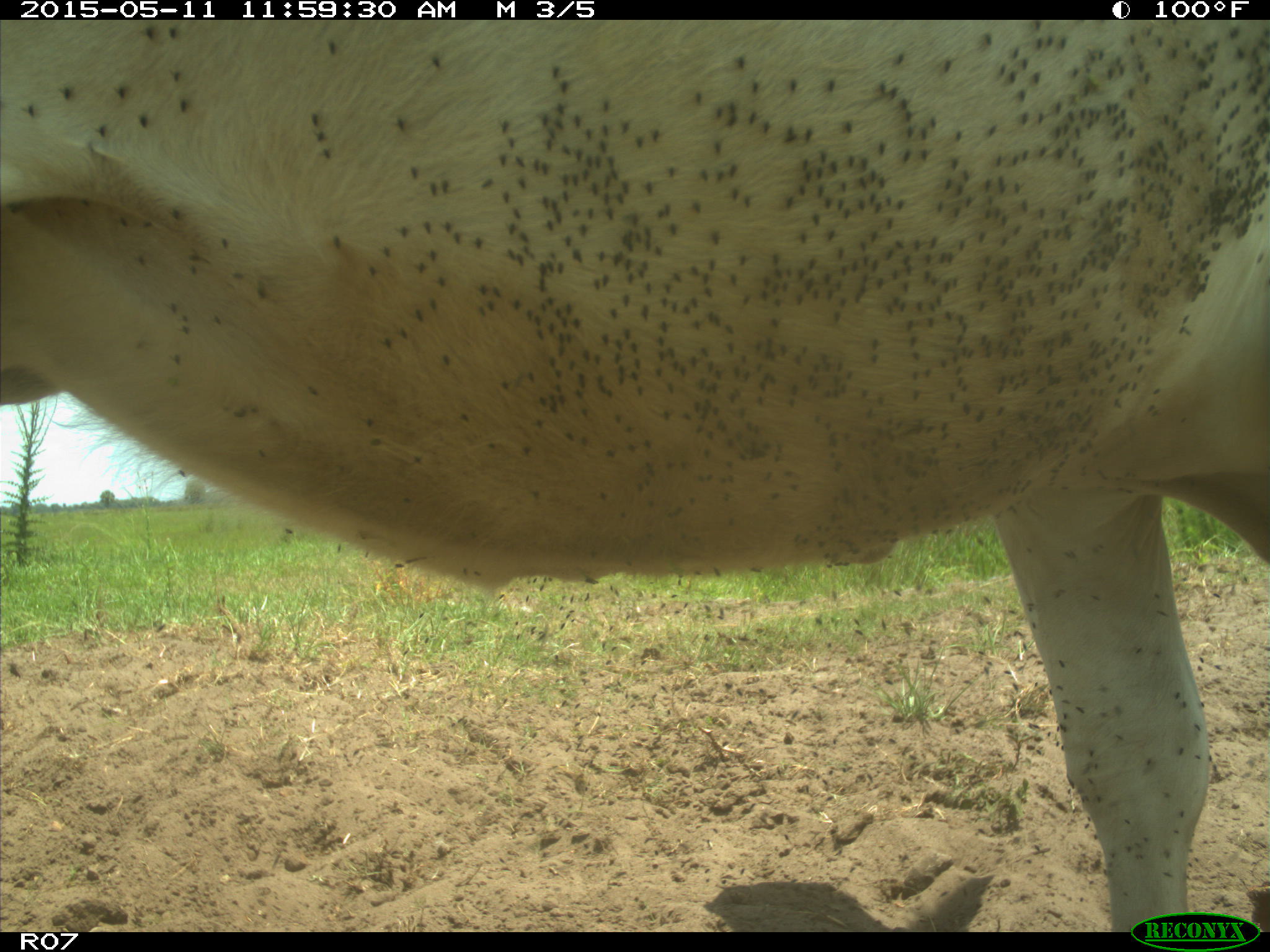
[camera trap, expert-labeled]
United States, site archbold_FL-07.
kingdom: Animalia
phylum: Chordata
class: Mammalia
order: Artiodactyla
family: Bovidae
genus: Bos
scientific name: Bos taurus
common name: domestic cow